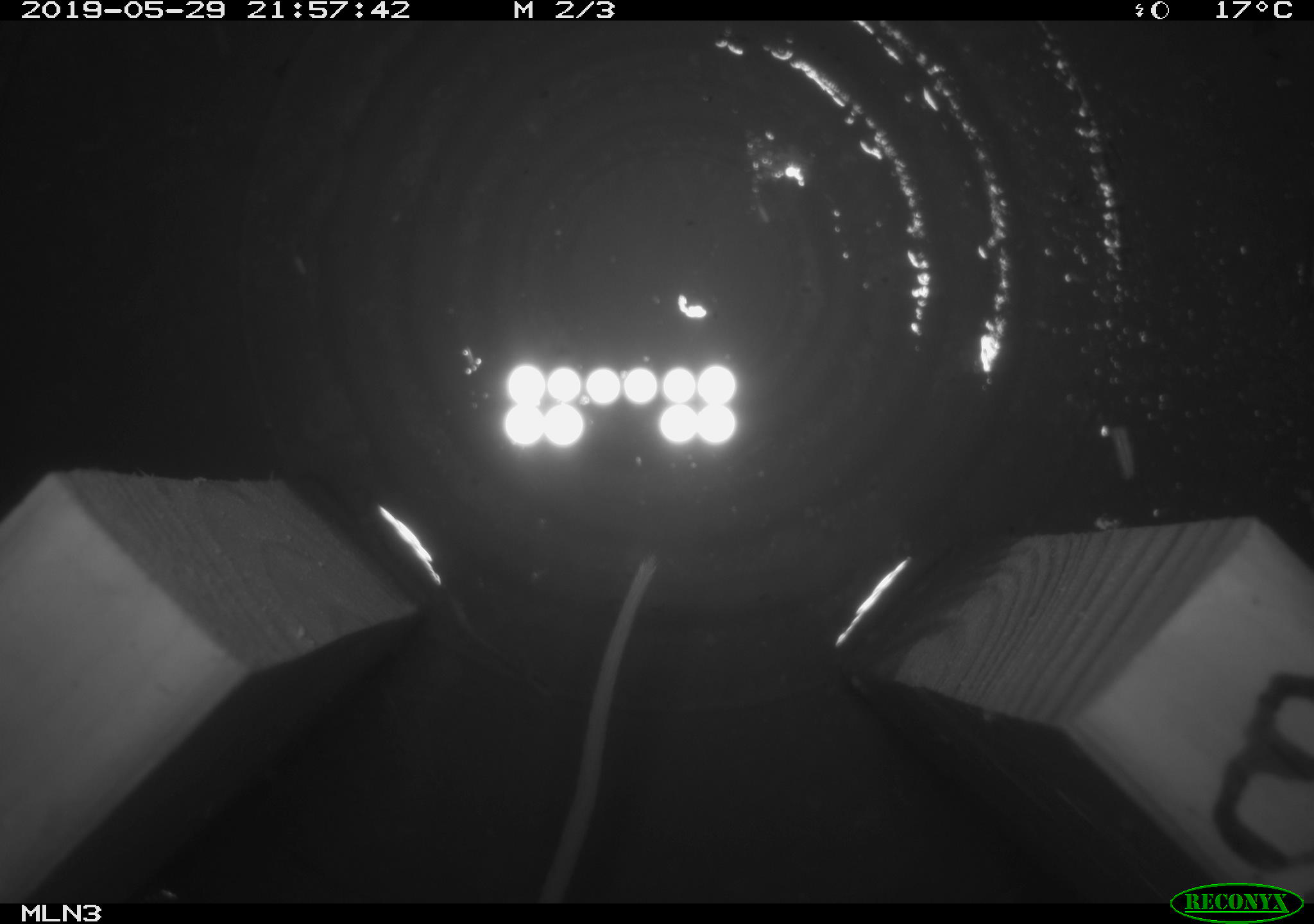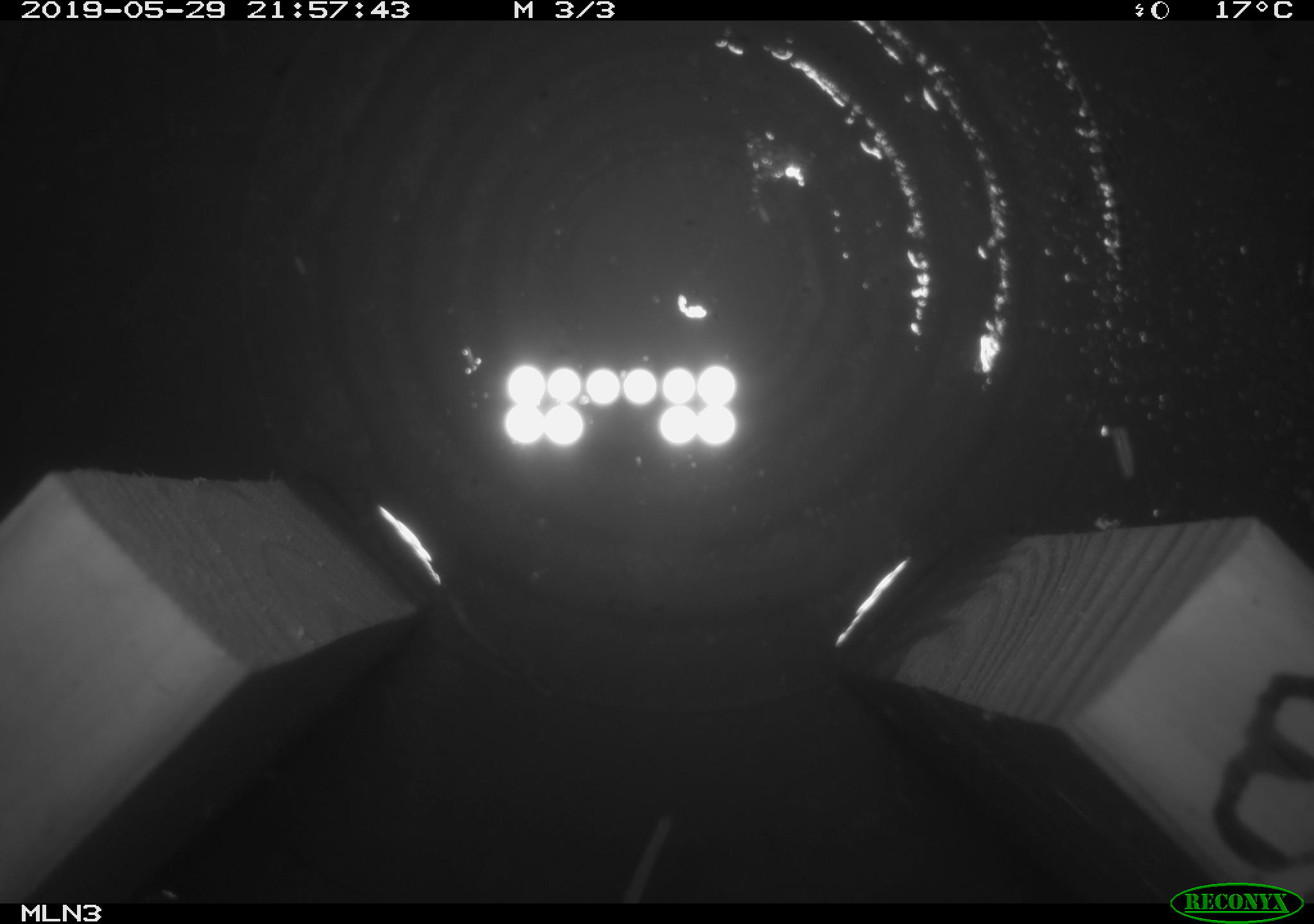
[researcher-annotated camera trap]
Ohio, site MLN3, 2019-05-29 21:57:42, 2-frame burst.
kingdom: Animalia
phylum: Chordata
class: Mammalia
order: Rodentia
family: Cricetidae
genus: Peromyscus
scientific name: Peromyscus leucopus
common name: white-footed mouse